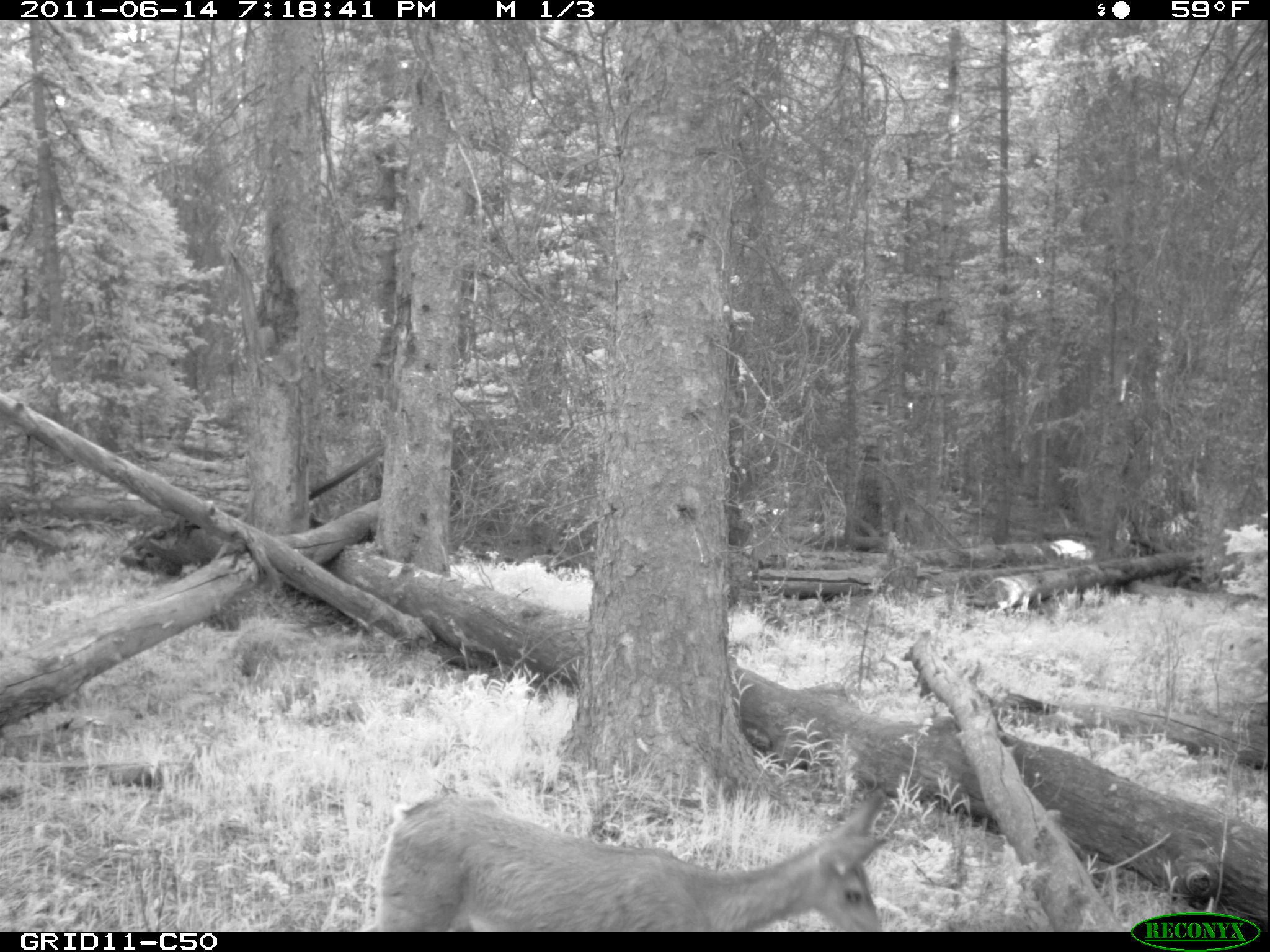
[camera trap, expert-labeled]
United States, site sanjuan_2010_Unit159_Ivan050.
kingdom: Animalia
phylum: Chordata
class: Mammalia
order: Artiodactyla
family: Cervidae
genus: Odocoileus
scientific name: Odocoileus hemionus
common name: mule deer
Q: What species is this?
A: Odocoileus hemionus (mule deer).